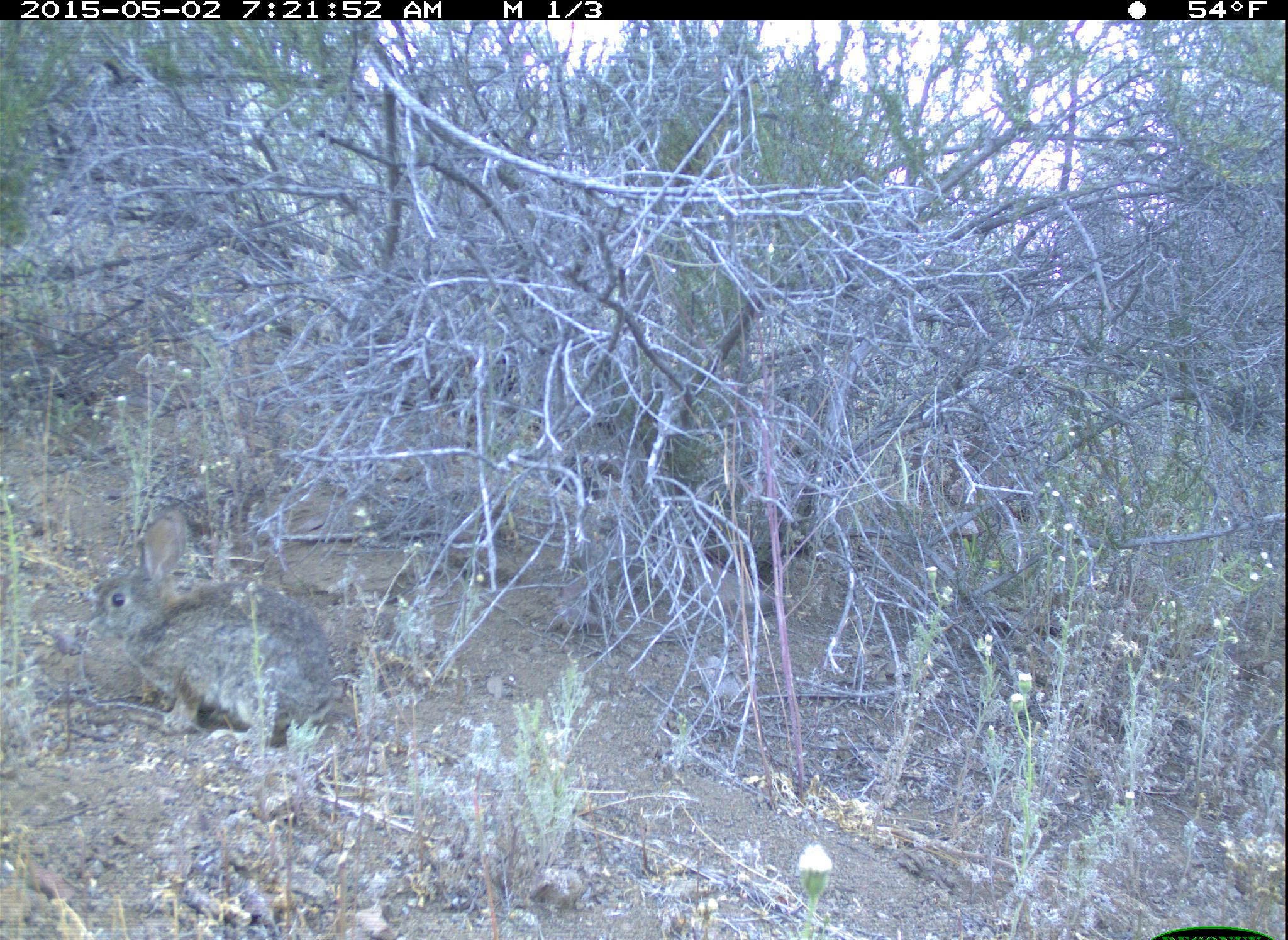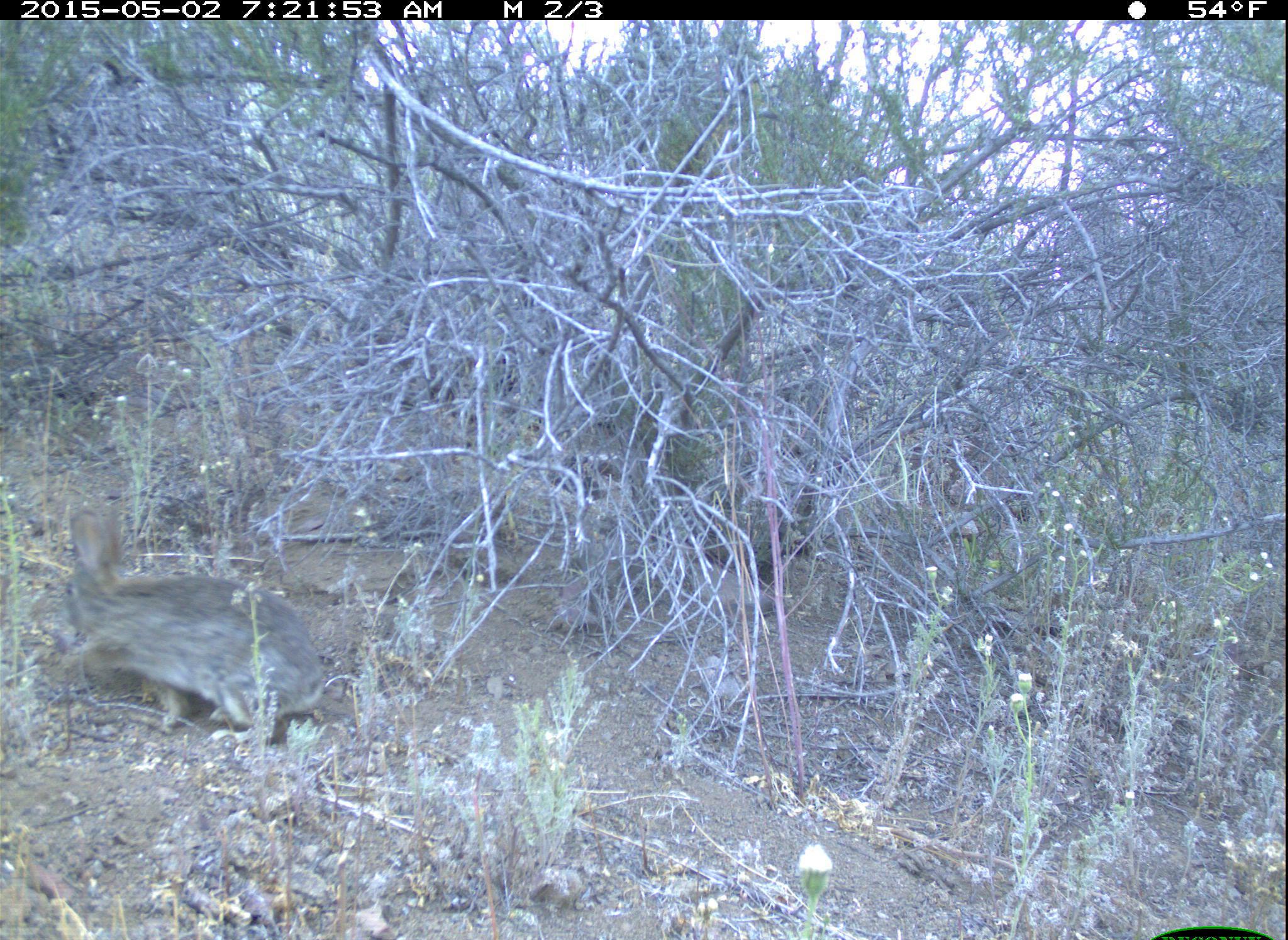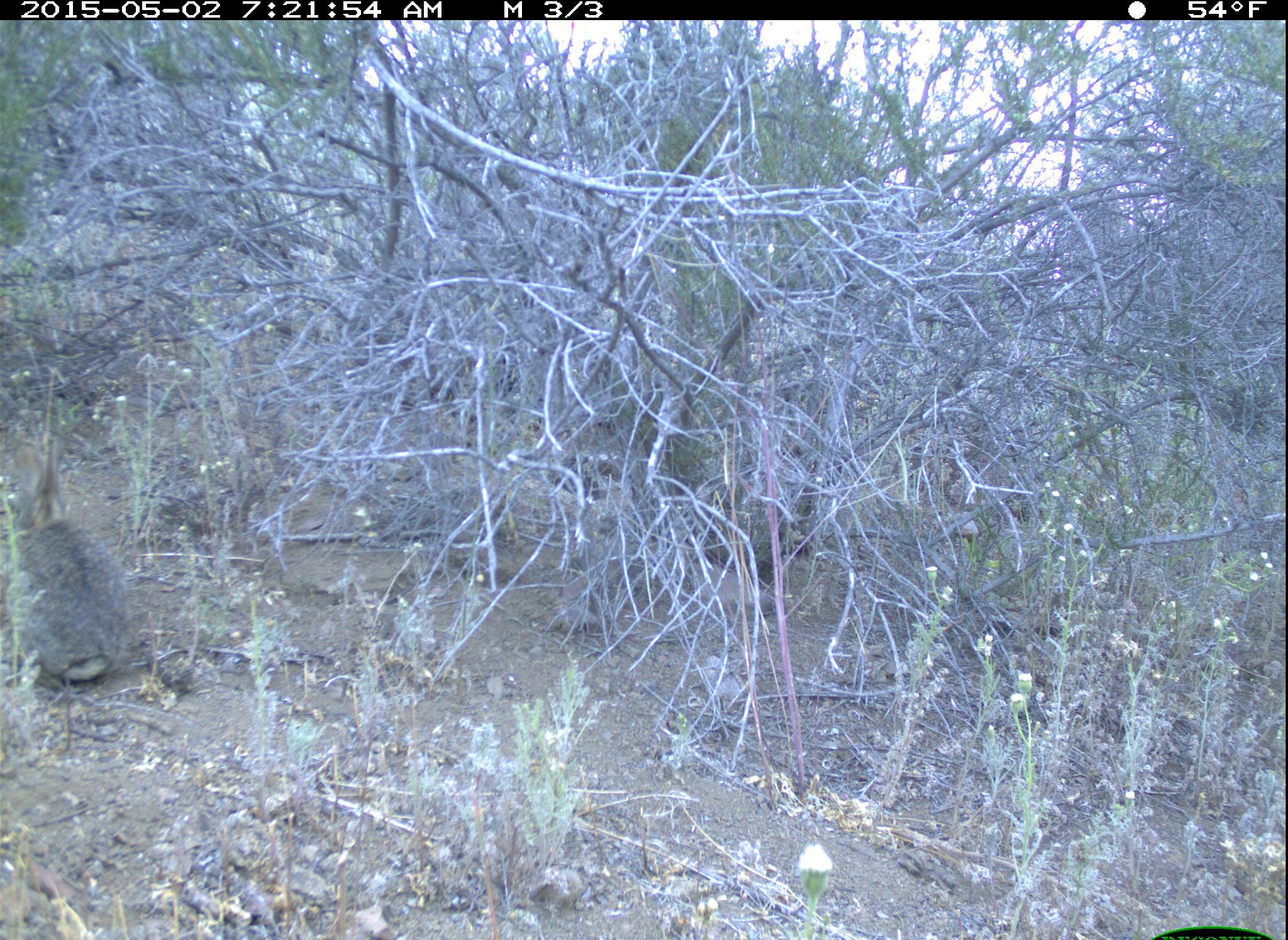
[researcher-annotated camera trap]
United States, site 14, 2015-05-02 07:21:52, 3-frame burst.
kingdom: Animalia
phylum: Chordata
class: Mammalia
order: Lagomorpha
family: Leporidae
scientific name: Leporidae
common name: rabbits and hares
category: rabbit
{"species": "rabbit (rabbits and hares) (Leporidae)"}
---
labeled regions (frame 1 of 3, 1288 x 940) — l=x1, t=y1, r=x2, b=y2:
rabbit: l=85, t=510, r=337, b=742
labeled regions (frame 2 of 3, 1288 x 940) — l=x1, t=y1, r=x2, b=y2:
rabbit: l=28, t=505, r=321, b=747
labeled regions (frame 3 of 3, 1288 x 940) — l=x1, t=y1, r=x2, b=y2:
rabbit: l=2, t=438, r=128, b=684